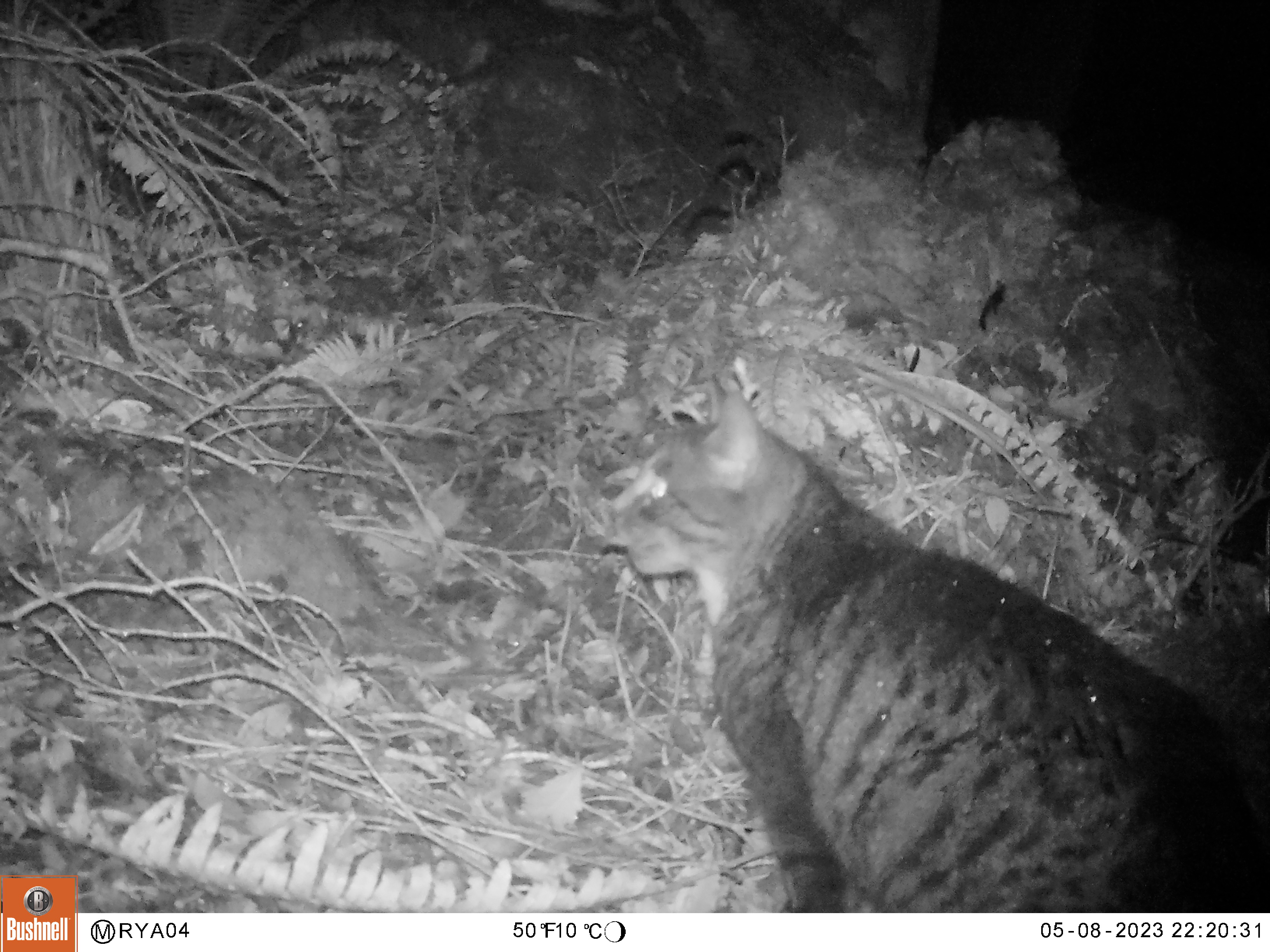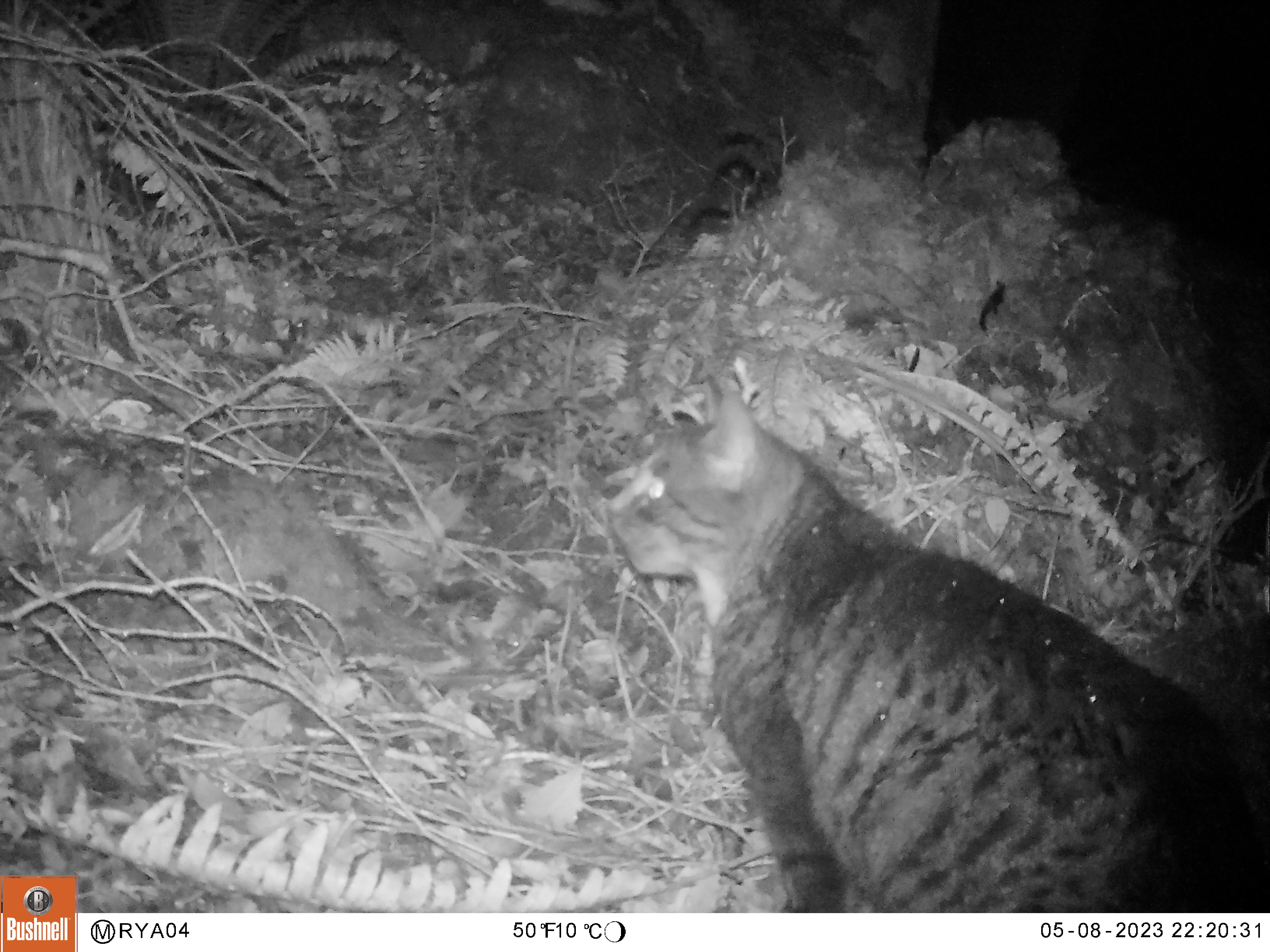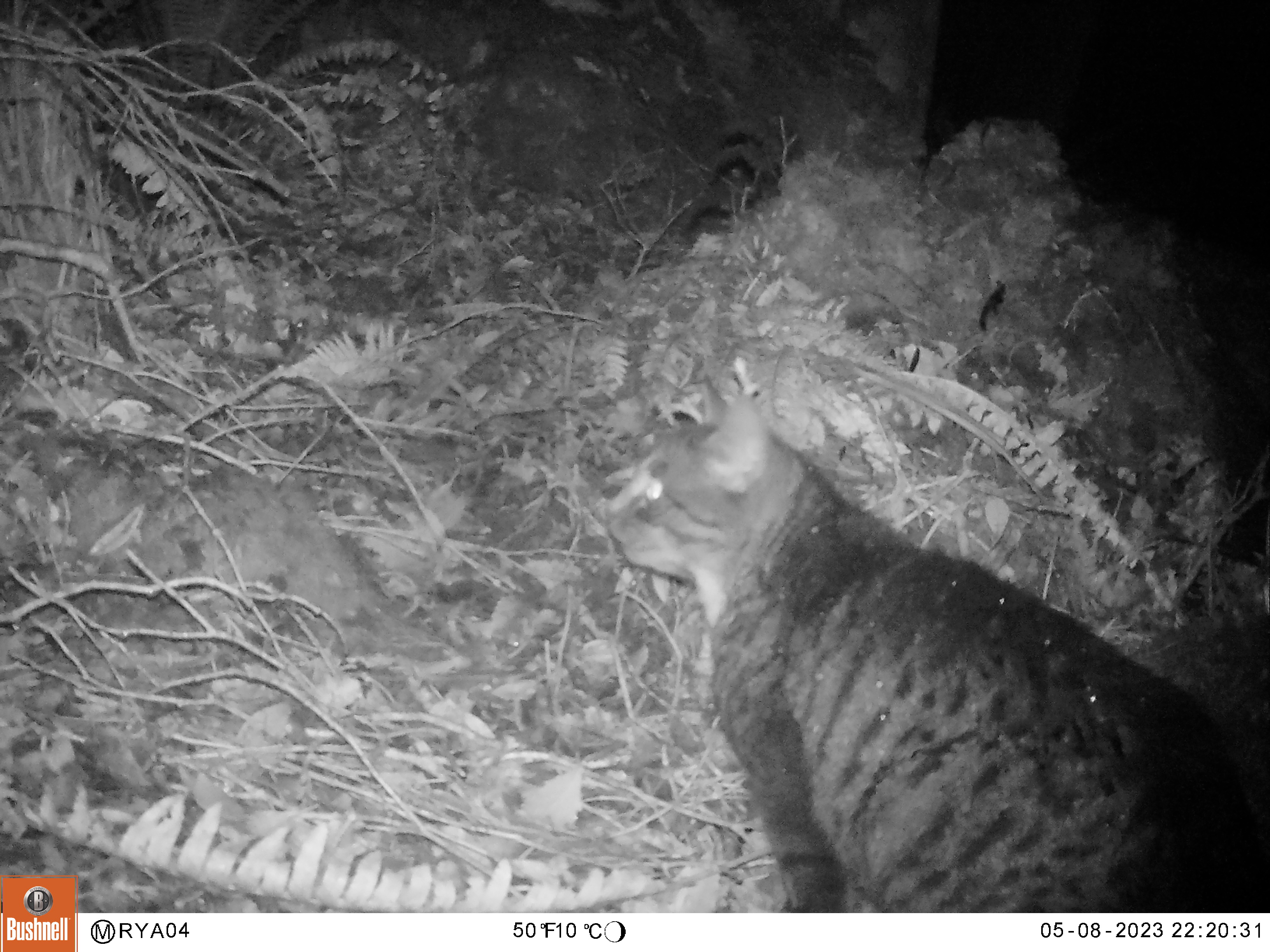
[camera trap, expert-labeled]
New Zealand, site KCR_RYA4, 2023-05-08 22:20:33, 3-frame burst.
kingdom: Animalia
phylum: Chordata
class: Mammalia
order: Carnivora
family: Felidae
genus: Felis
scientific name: Felis catus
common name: domestic cat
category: cat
Cat (domestic cat) (Felis catus).